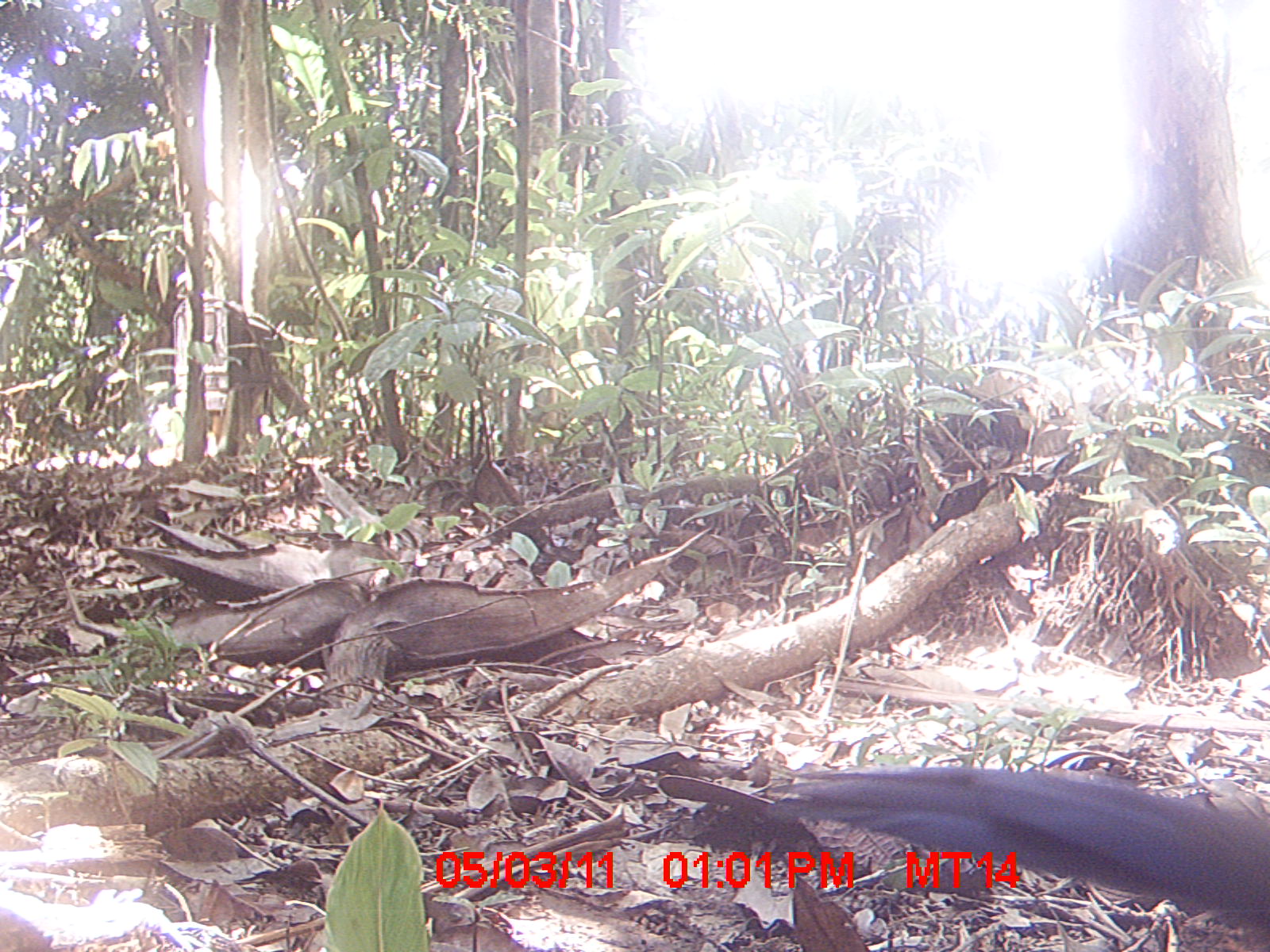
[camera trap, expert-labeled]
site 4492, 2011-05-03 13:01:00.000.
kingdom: Animalia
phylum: Chordata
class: Aves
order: Cuculiformes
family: Cuculidae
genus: Coua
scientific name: Coua serriana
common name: red-breasted coua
Coua serriana (red-breasted coua), count 1.